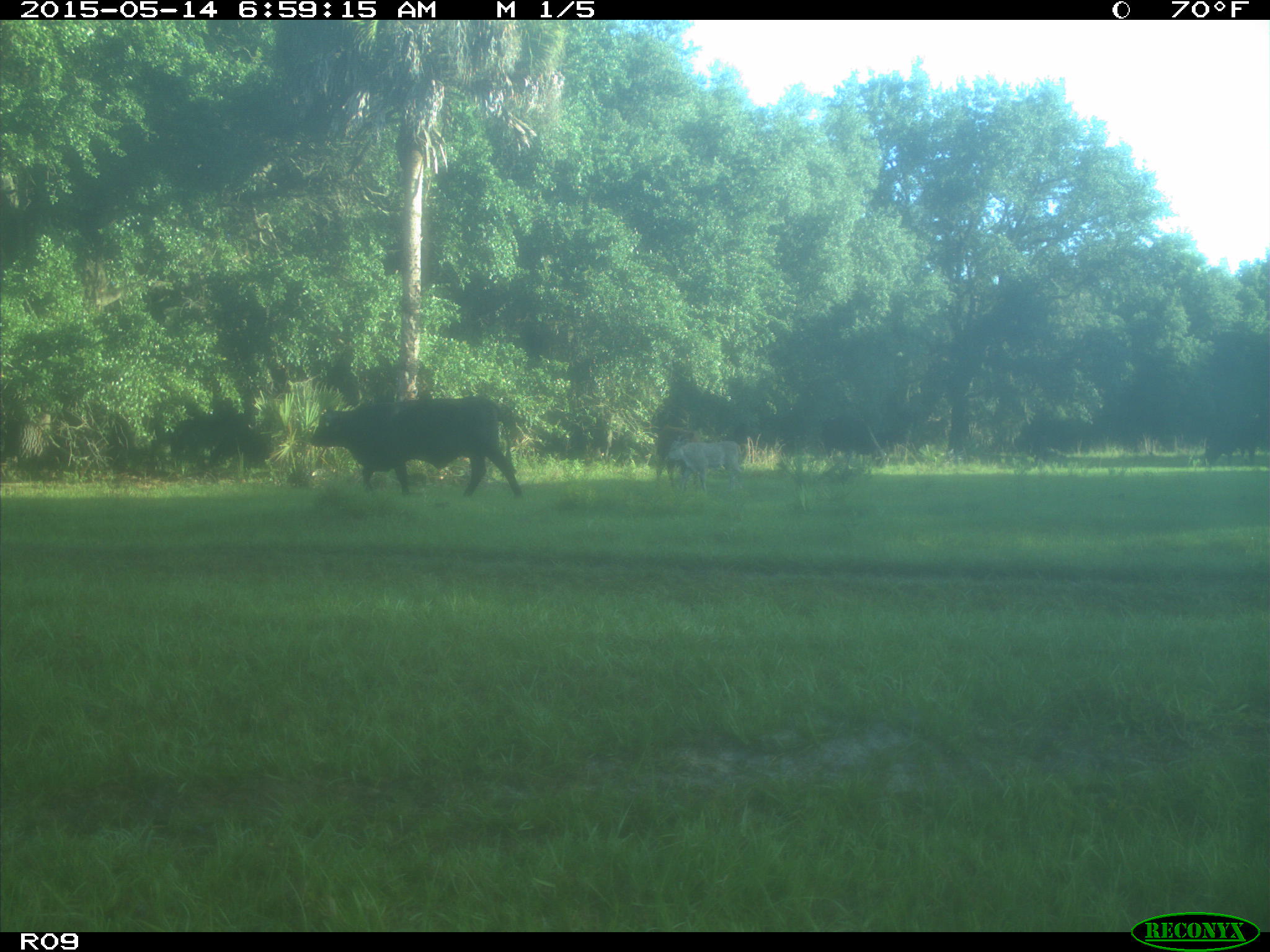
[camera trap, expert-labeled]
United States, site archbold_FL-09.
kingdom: Animalia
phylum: Chordata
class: Mammalia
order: Artiodactyla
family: Bovidae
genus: Bos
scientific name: Bos taurus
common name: domestic cow